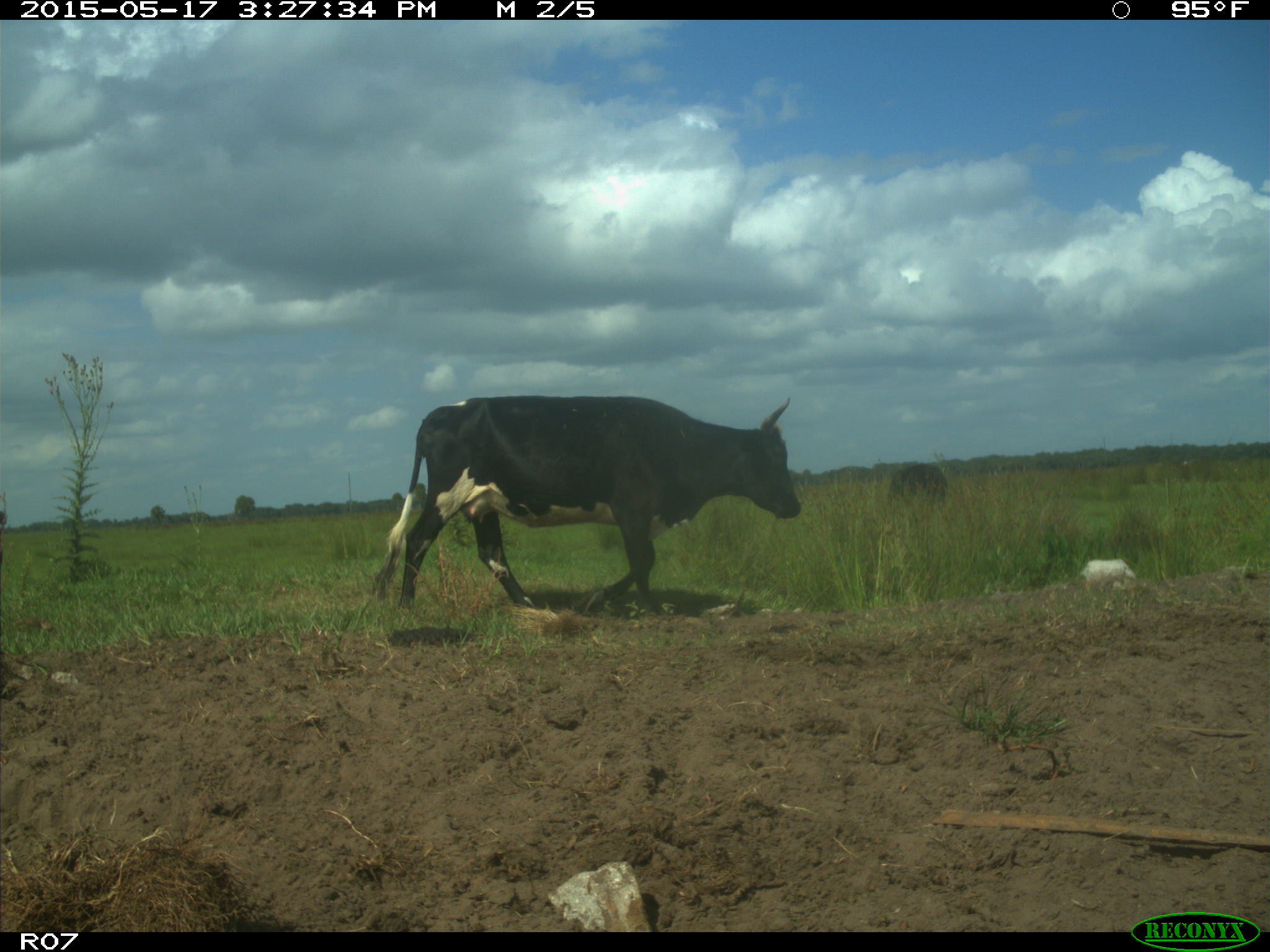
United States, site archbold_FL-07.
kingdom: Animalia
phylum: Chordata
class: Mammalia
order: Artiodactyla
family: Bovidae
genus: Bos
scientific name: Bos taurus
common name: domestic cow